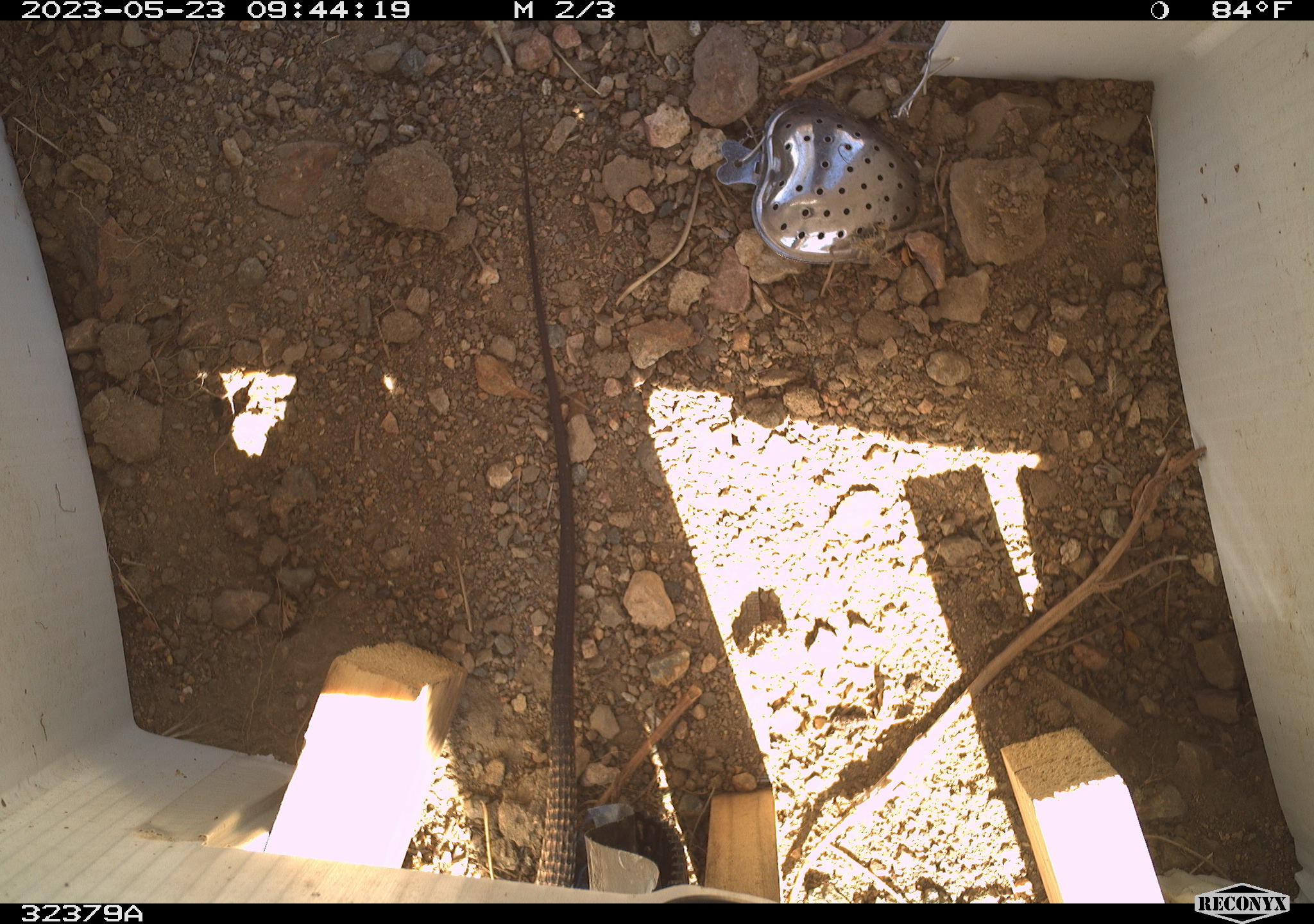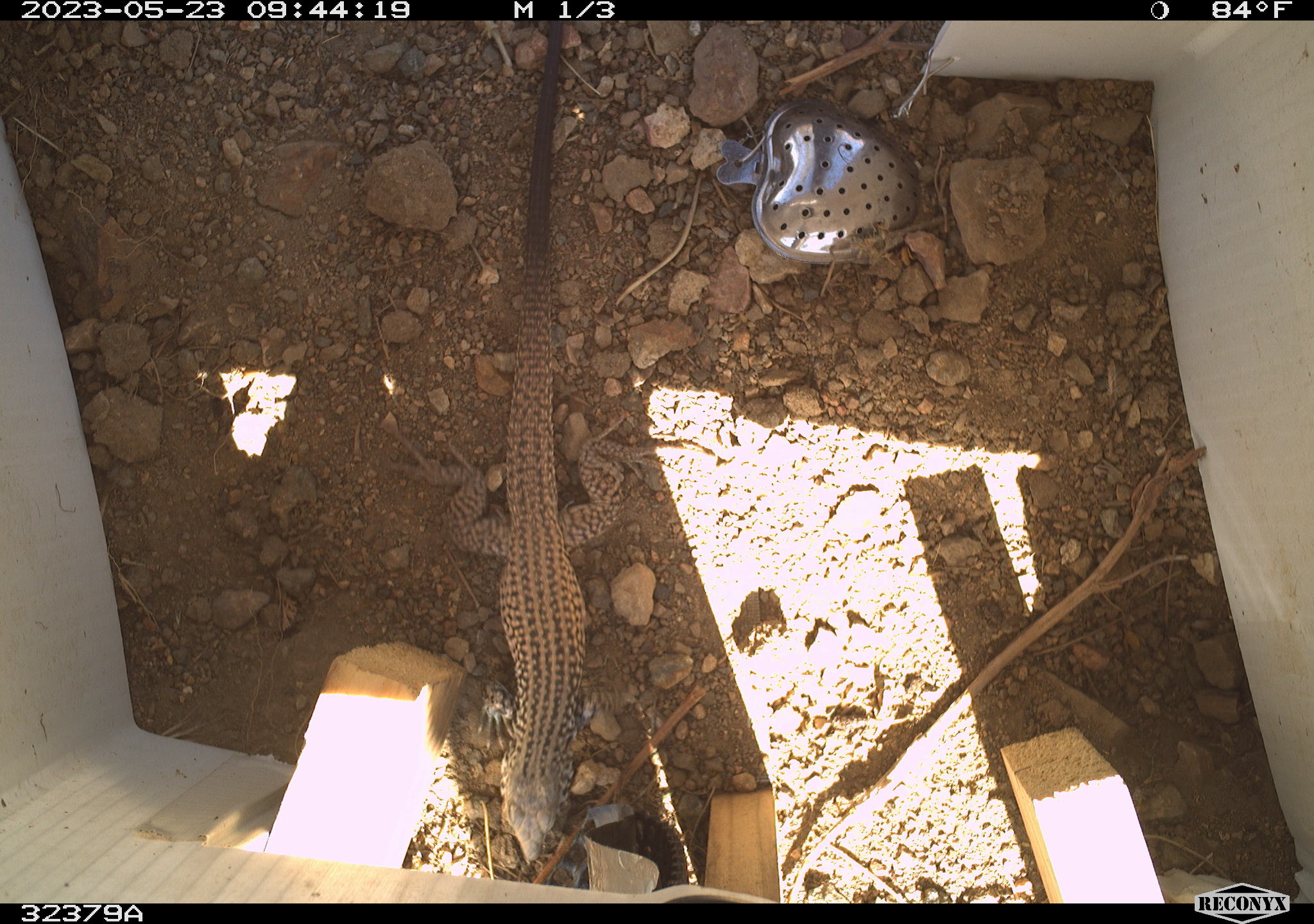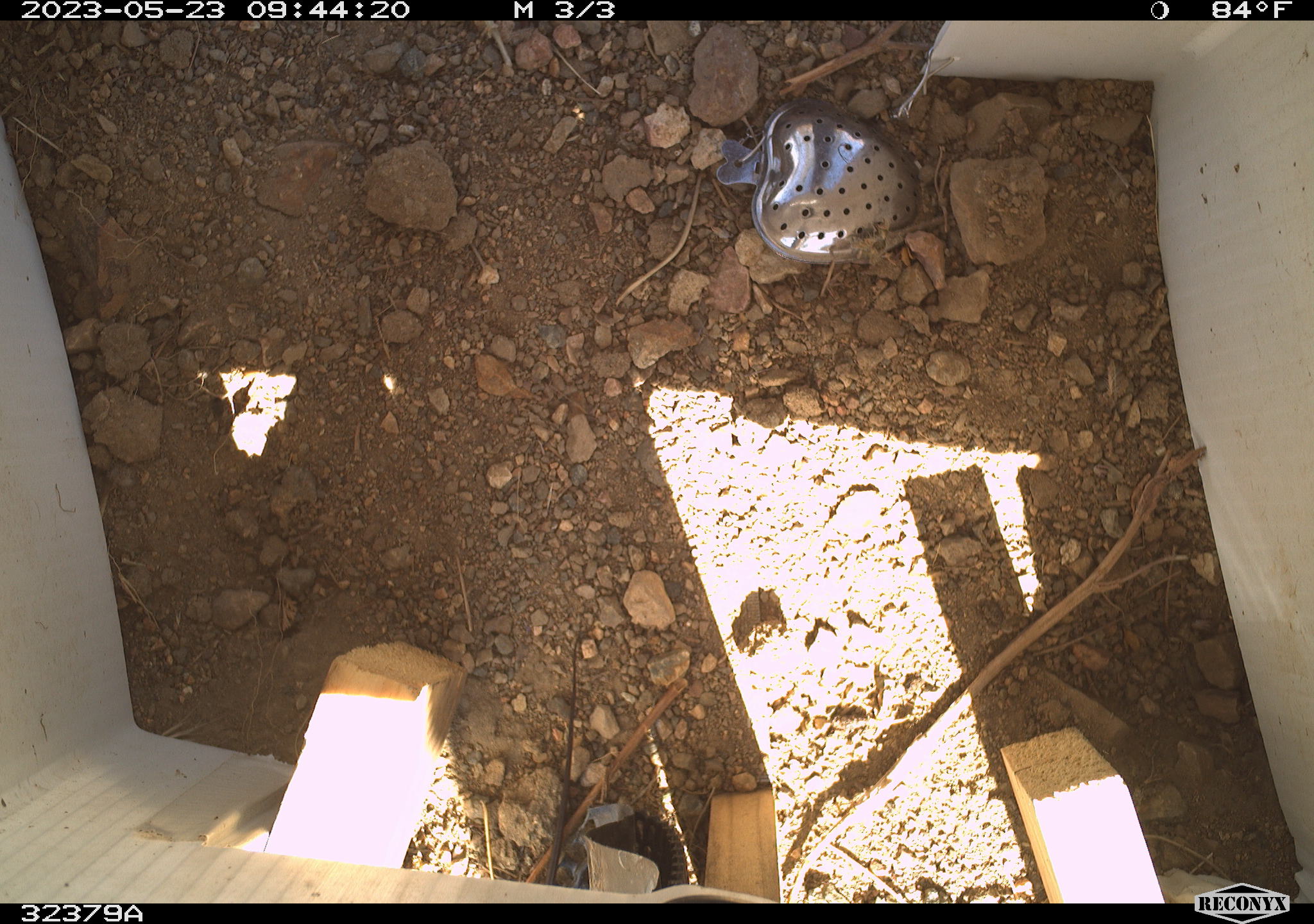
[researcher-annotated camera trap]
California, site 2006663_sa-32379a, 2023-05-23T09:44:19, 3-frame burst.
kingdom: Animalia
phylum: Chordata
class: Reptilia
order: Squamata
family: Teiidae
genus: Aspidoscelis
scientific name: Aspidoscelis tigris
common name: western whiptail